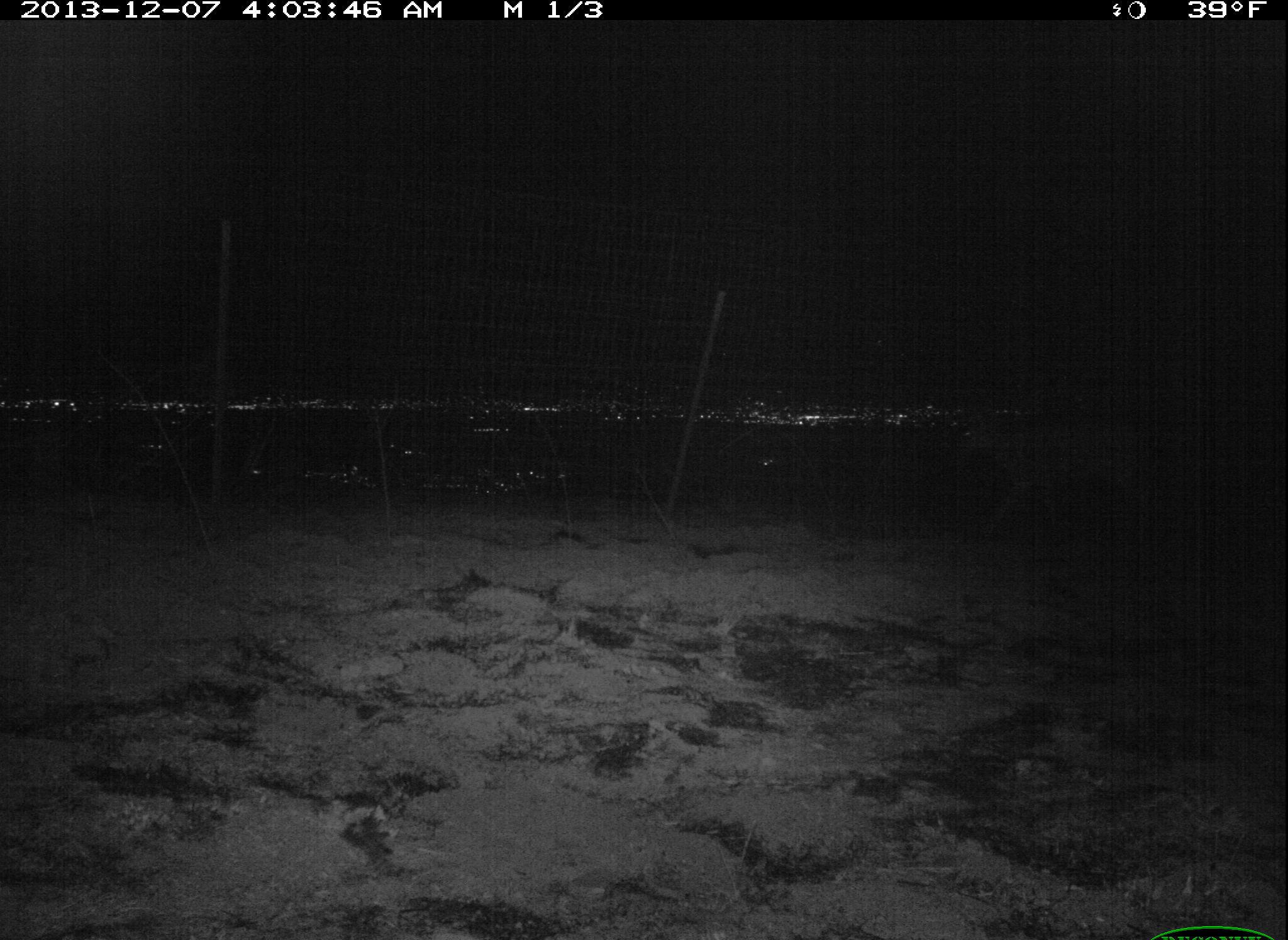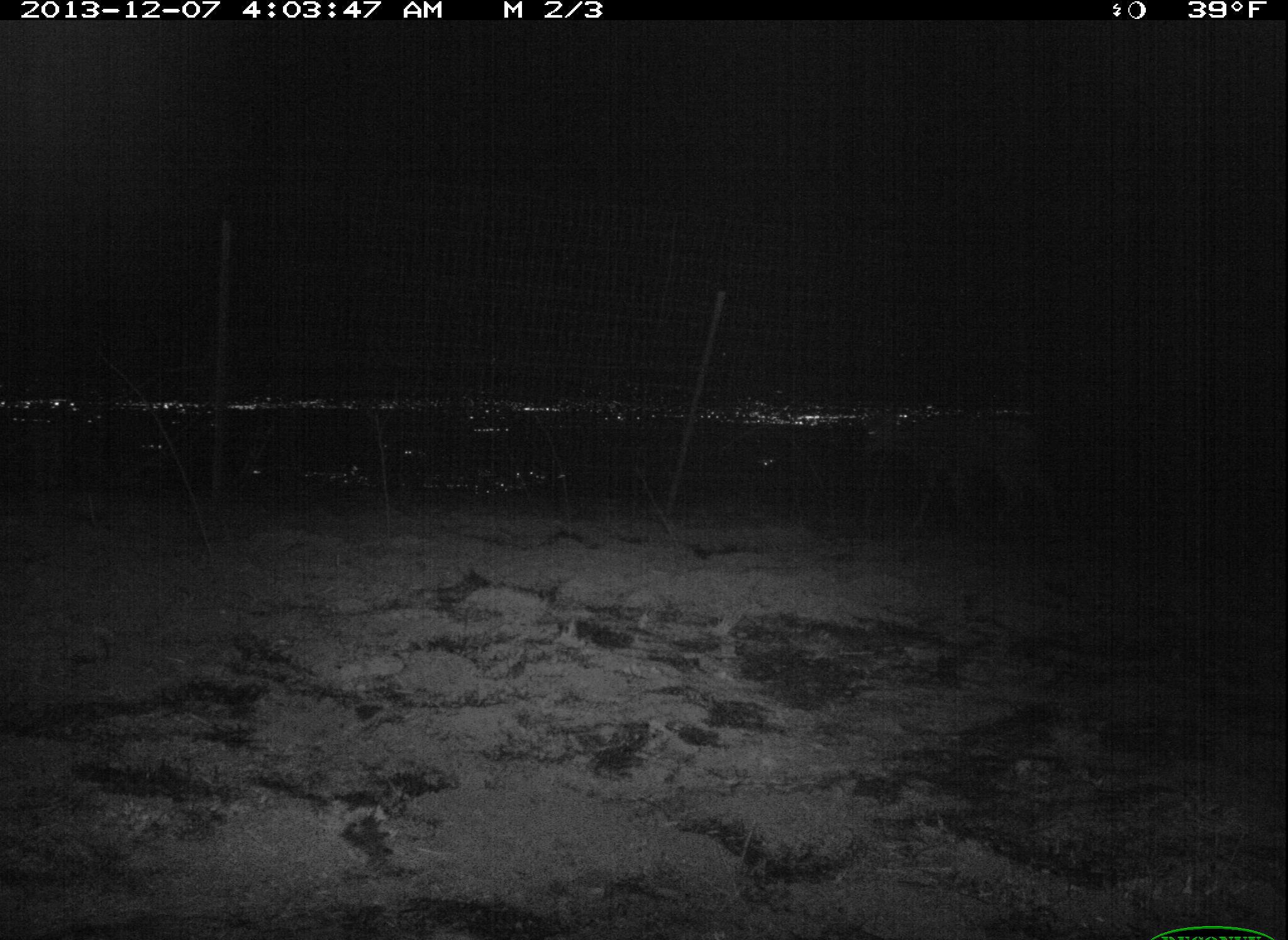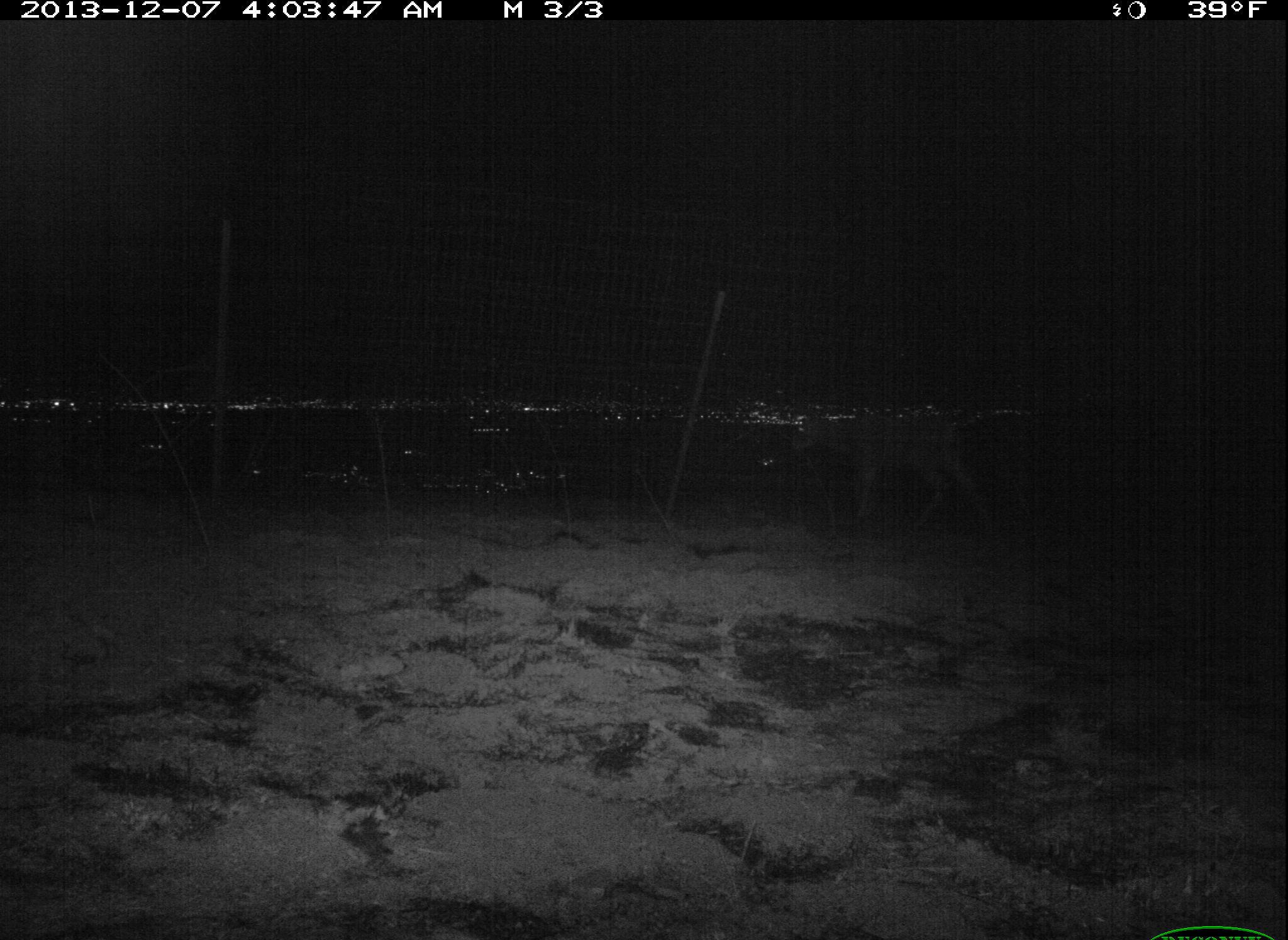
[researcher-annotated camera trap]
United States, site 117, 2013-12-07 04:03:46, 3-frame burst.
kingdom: Animalia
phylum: Chordata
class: Mammalia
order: Artiodactyla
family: Cervidae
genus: Odocoileus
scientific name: Odocoileus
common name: deer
Deer (Odocoileus).